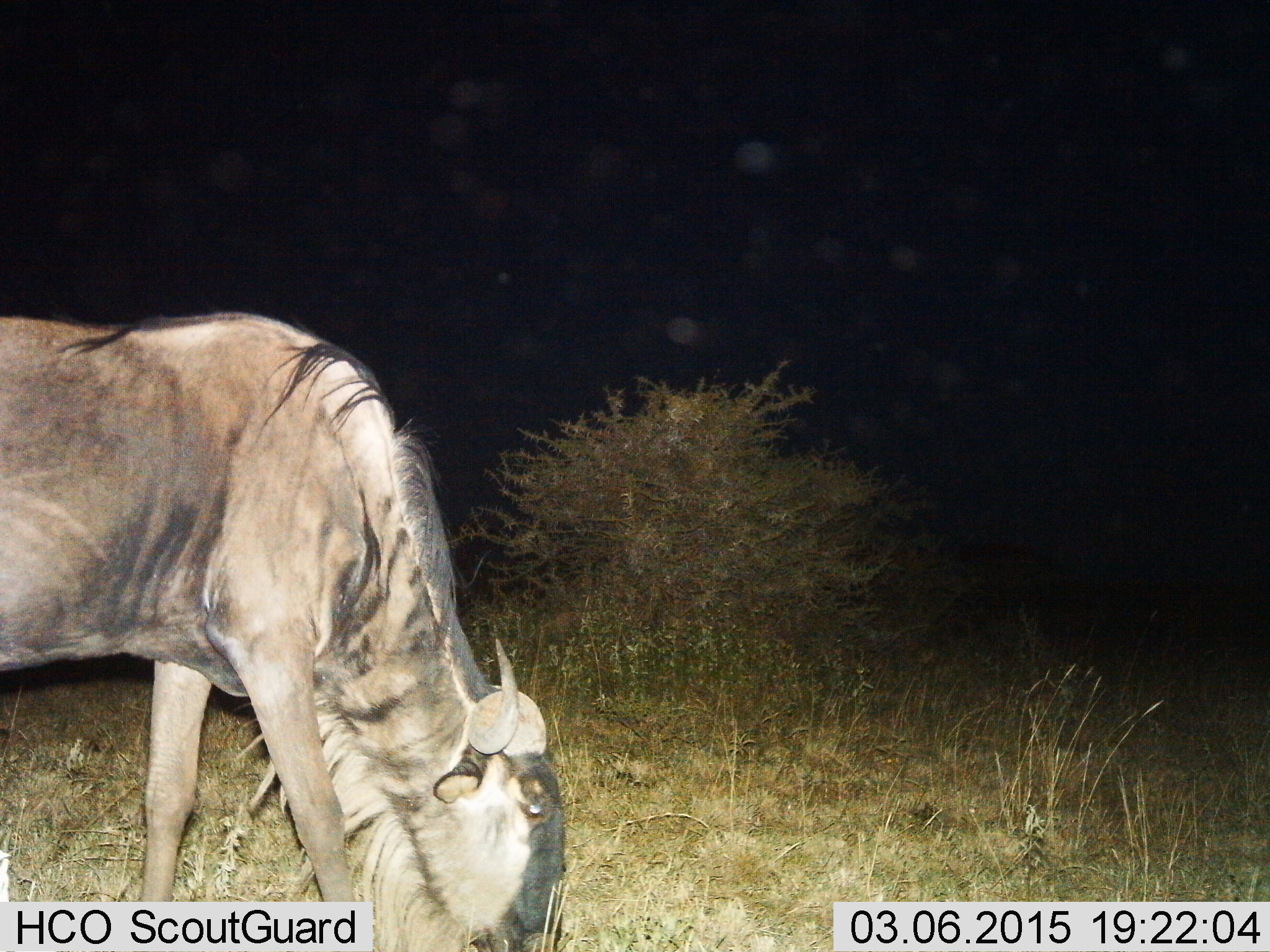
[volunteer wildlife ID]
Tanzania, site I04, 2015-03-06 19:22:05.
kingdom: Animalia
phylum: Chordata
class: Mammalia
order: Artiodactyla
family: Bovidae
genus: Connochaetes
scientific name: Connochaetes taurinus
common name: blue wildebeest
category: wildebeest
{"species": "wildebeest (blue wildebeest) (Connochaetes taurinus)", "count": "1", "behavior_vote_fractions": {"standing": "30%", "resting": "0%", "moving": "10%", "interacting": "0%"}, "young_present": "0%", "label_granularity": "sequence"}